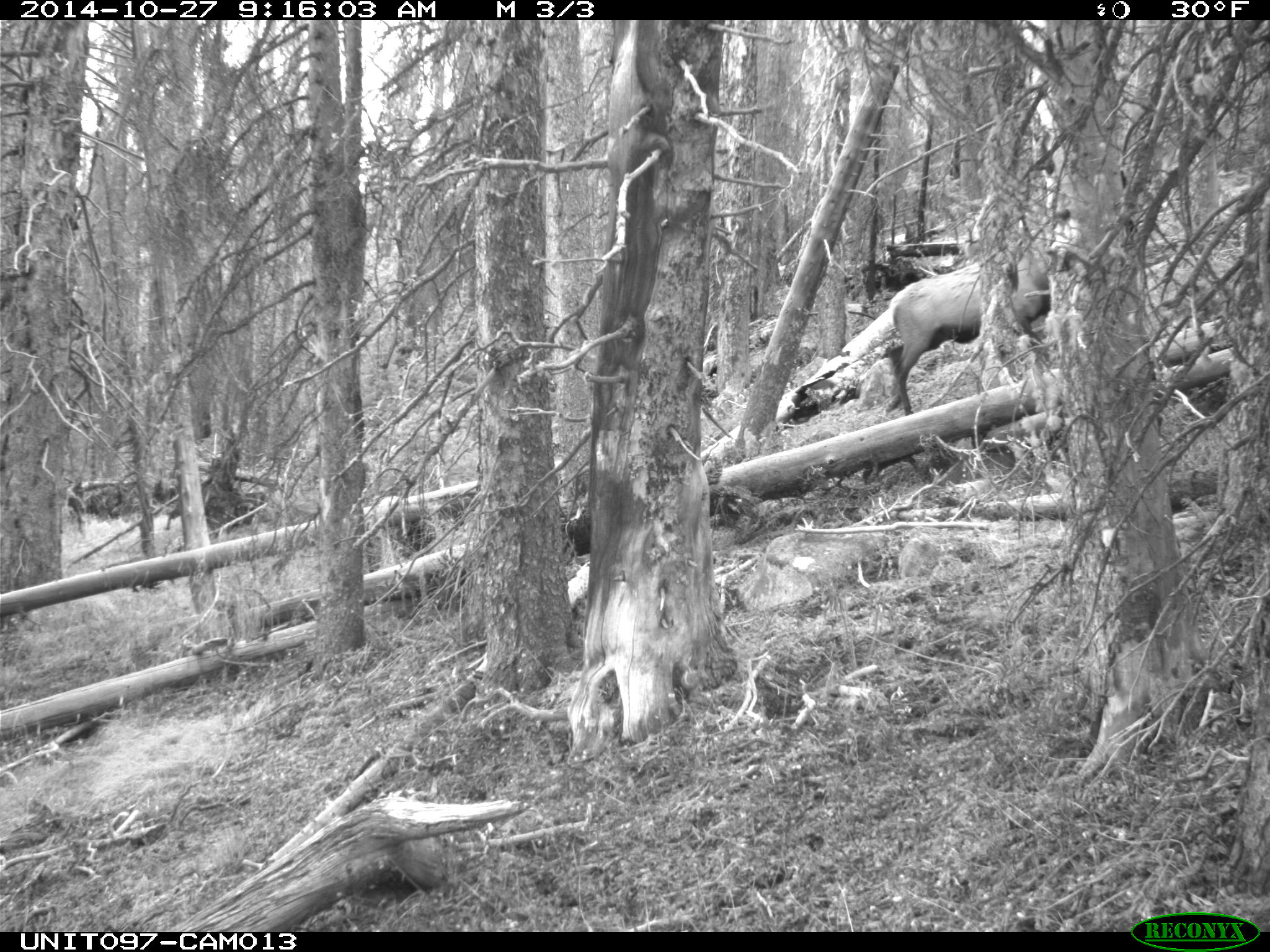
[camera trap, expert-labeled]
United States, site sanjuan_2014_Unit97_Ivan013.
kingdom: Animalia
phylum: Chordata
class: Mammalia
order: Artiodactyla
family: Cervidae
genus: Cervus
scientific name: Cervus elaphus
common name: red deer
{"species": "Cervus elaphus (red deer)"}